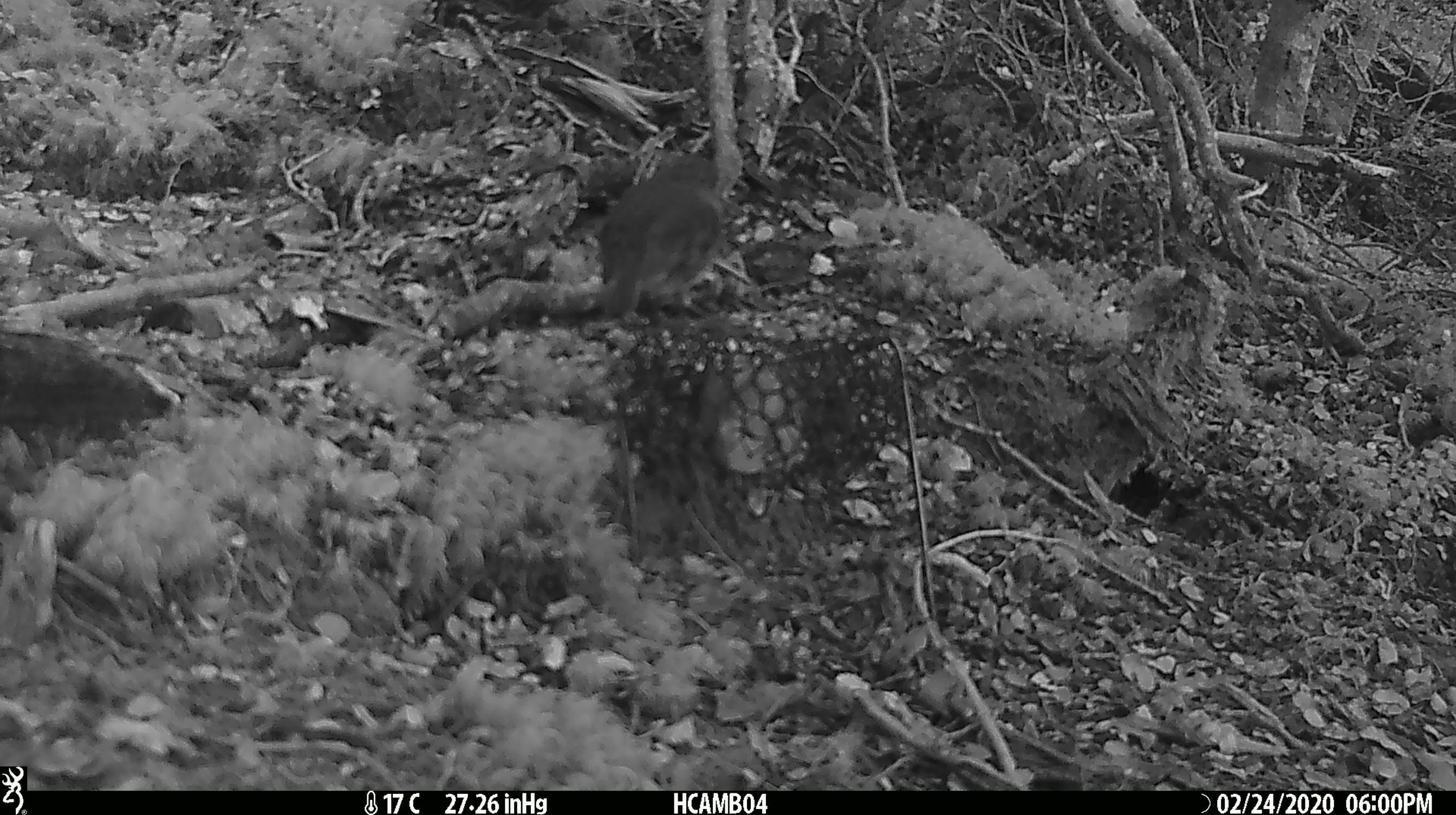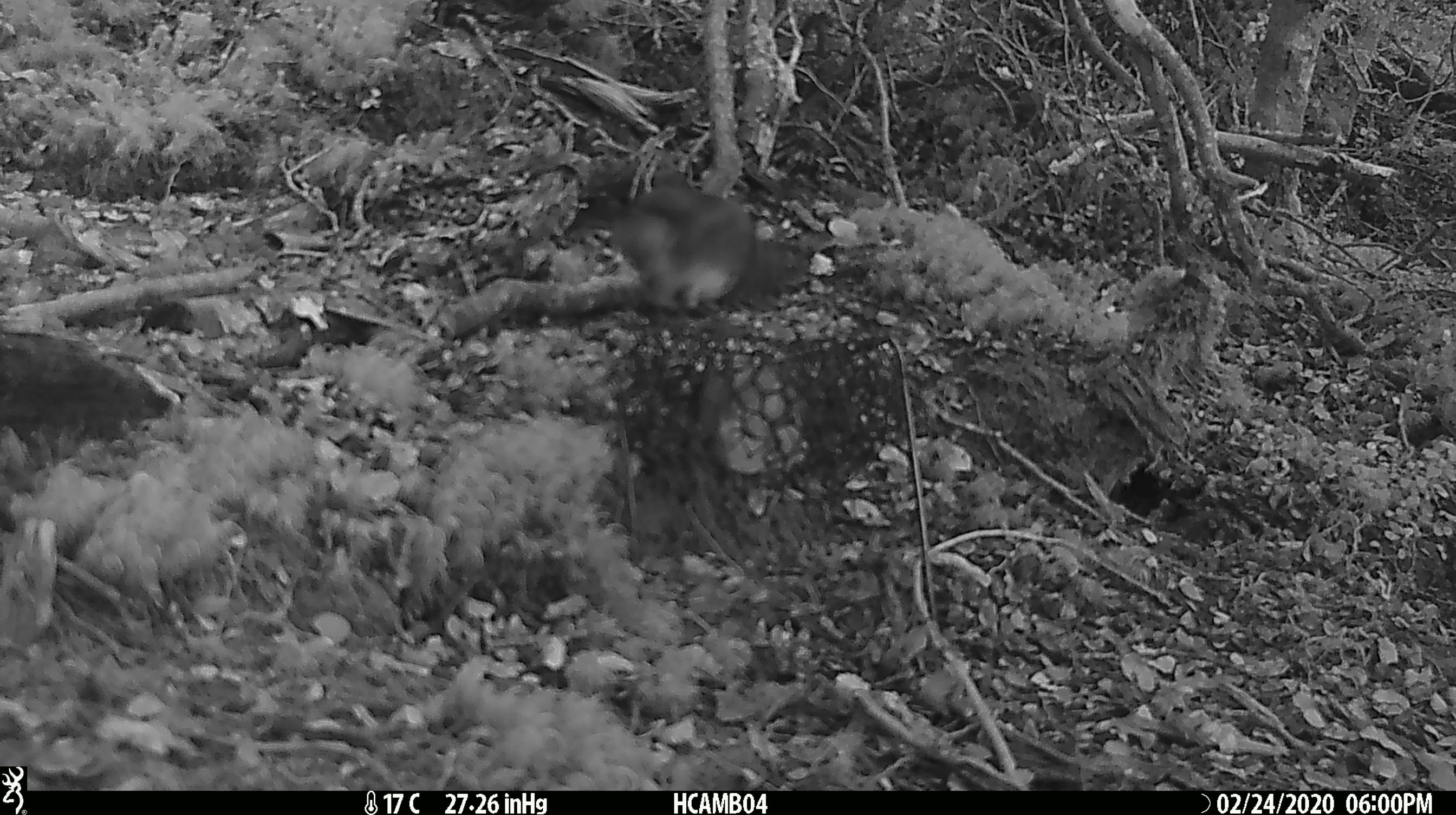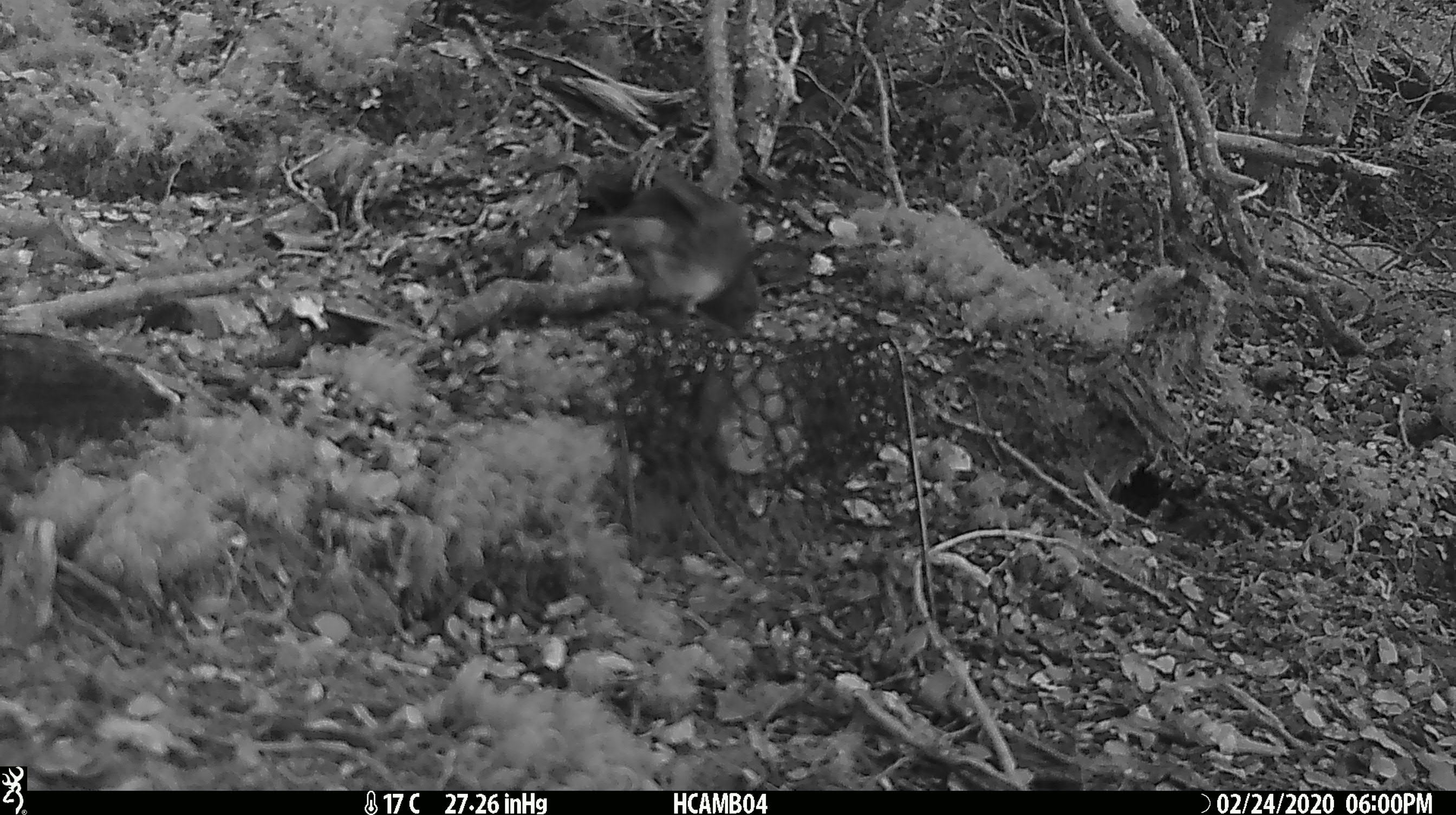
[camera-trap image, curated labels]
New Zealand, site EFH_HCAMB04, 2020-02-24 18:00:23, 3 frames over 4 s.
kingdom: Animalia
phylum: Chordata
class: Aves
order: Passeriformes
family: Petroicidae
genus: Petroica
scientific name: Petroica australis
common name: new zealand robin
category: robin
Robin (new zealand robin) (Petroica australis).